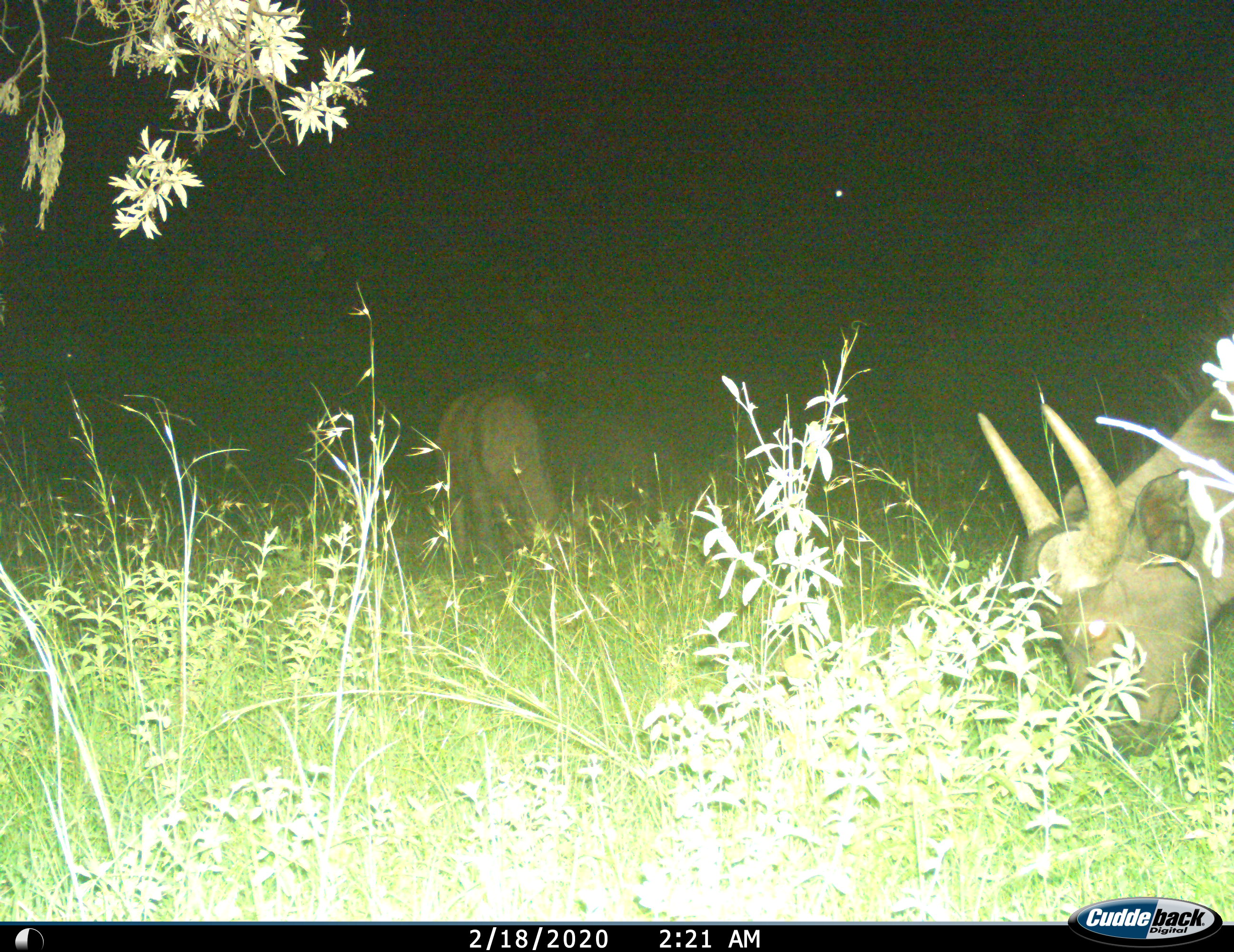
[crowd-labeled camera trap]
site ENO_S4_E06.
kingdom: Animalia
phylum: Chordata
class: Mammalia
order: Artiodactyla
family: Bovidae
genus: Syncerus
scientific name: Syncerus caffer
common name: african buffalo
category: buffalo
Buffalo (african buffalo) (Syncerus caffer), count 2. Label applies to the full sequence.